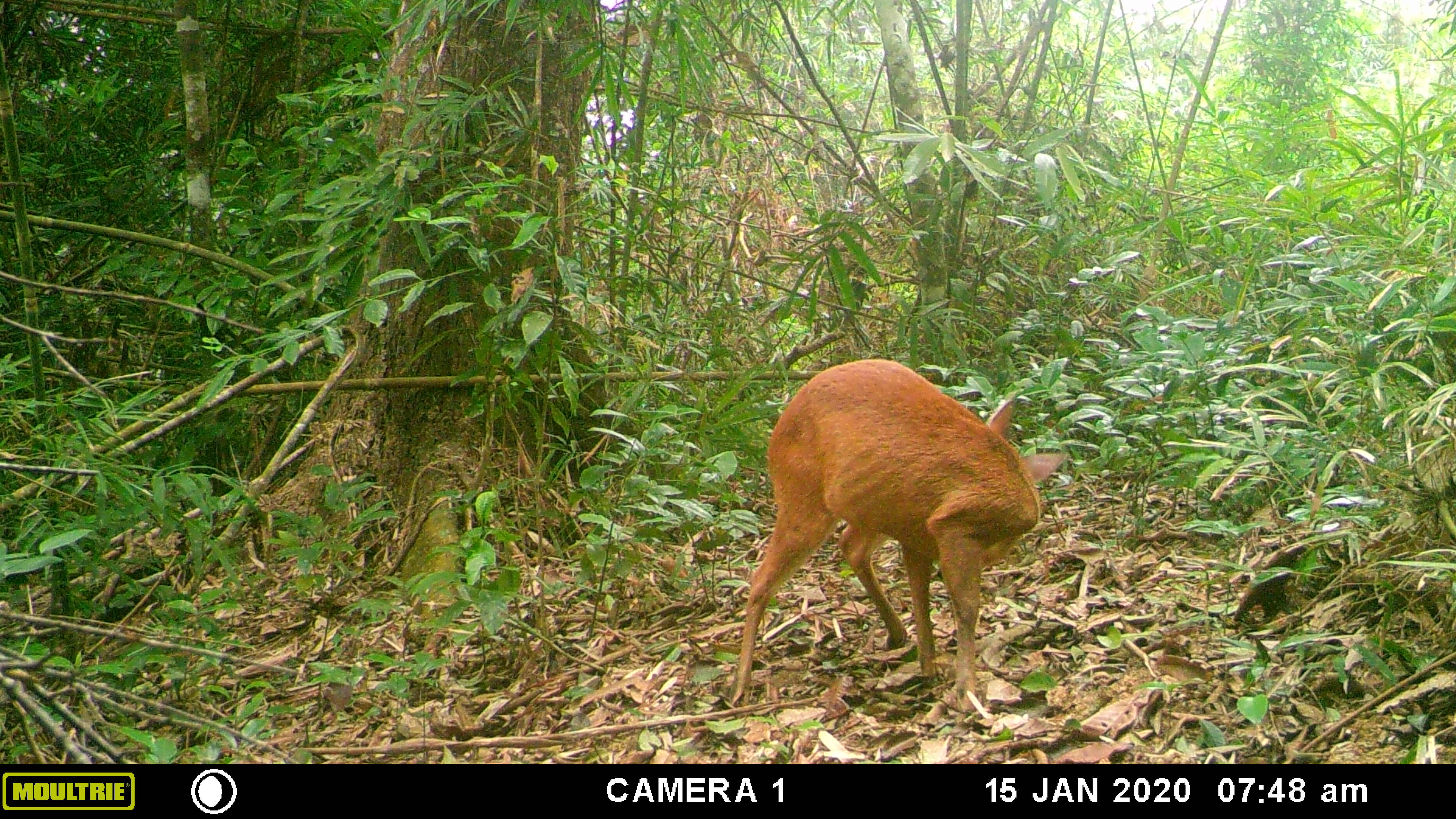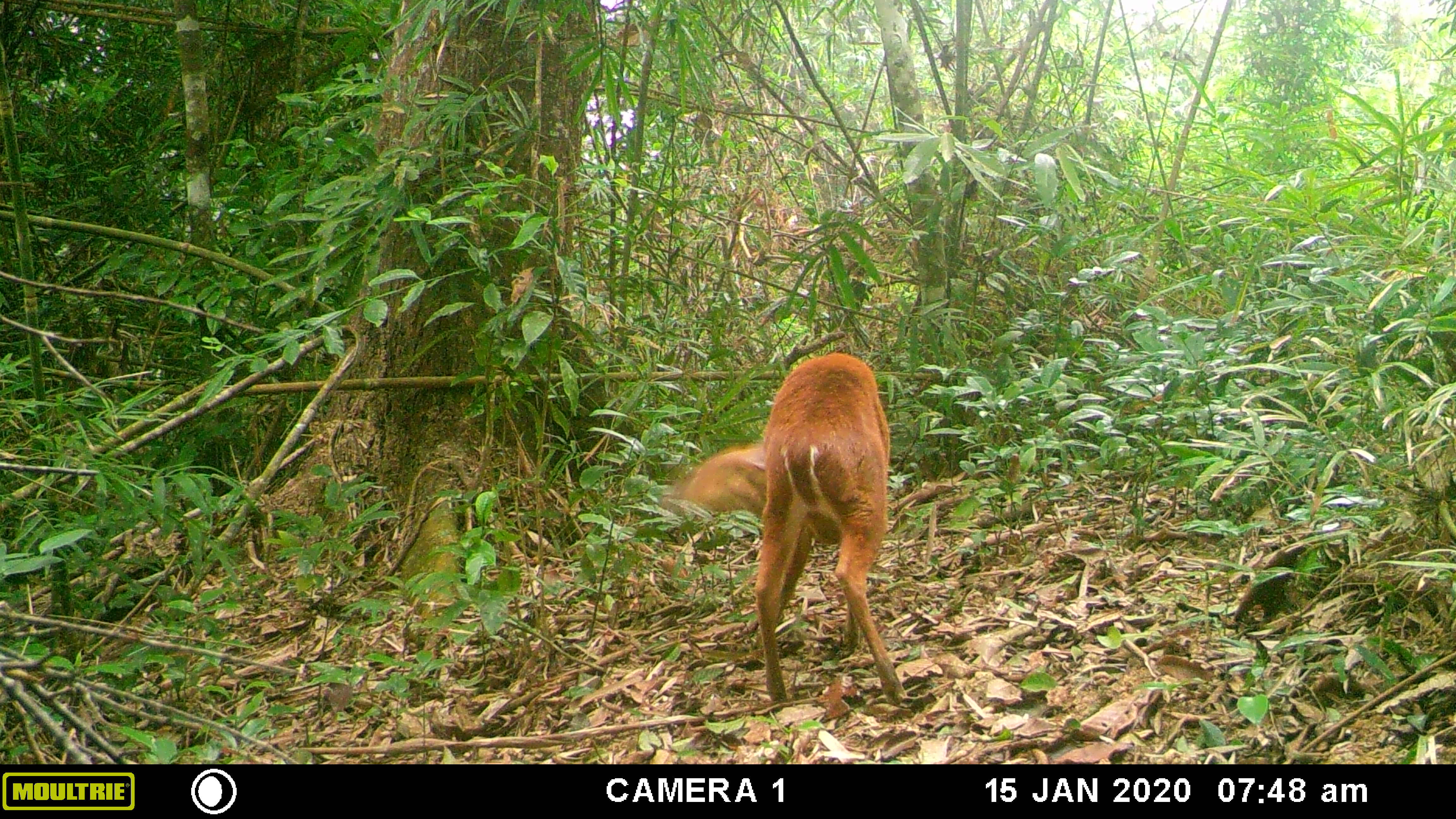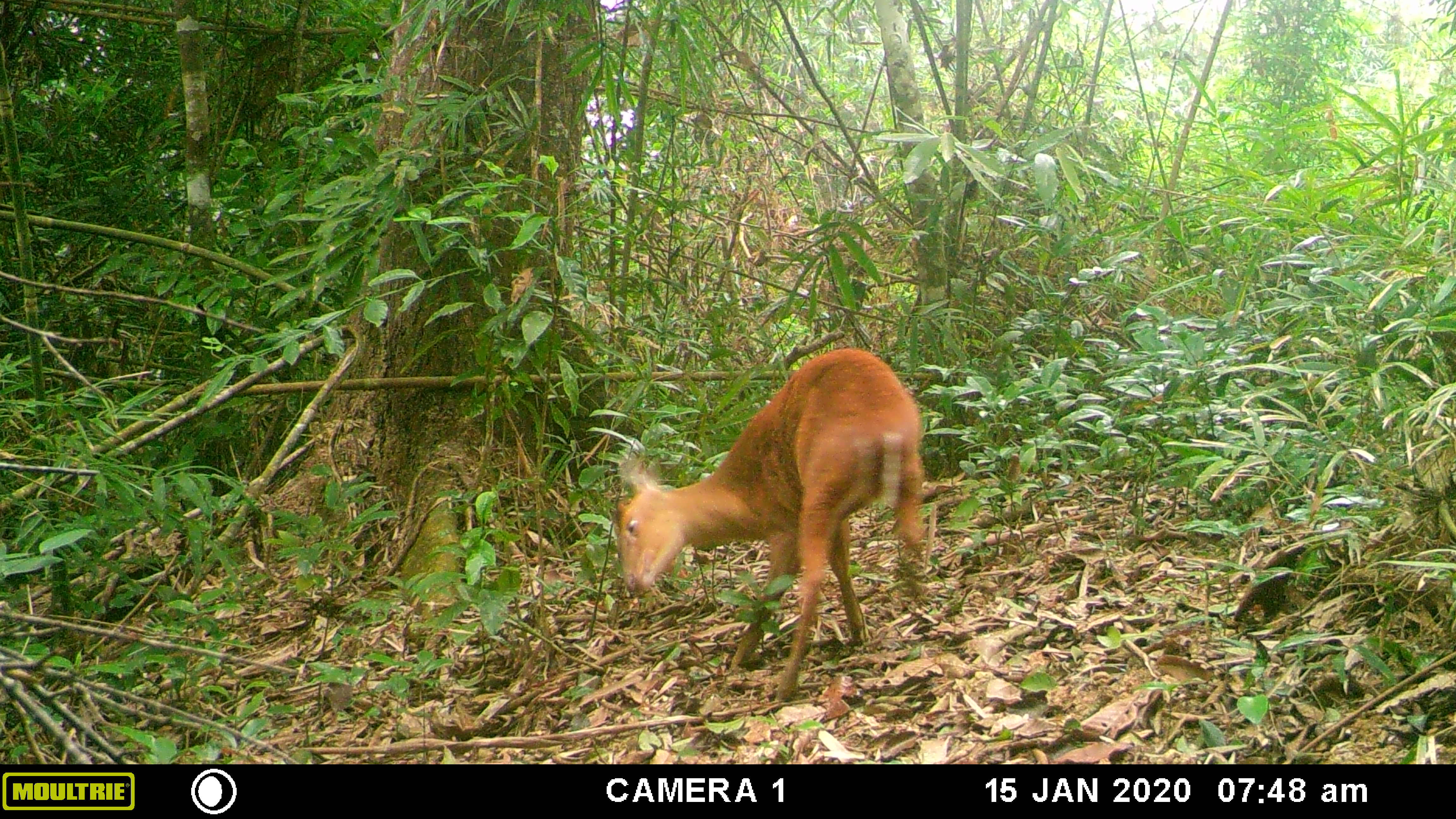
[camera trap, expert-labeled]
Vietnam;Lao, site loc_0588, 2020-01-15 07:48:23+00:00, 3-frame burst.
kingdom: Animalia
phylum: Chordata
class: Mammalia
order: Artiodactyla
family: Cervidae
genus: Muntiacus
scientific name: Muntiacus muntjak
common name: red muntjac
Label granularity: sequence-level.